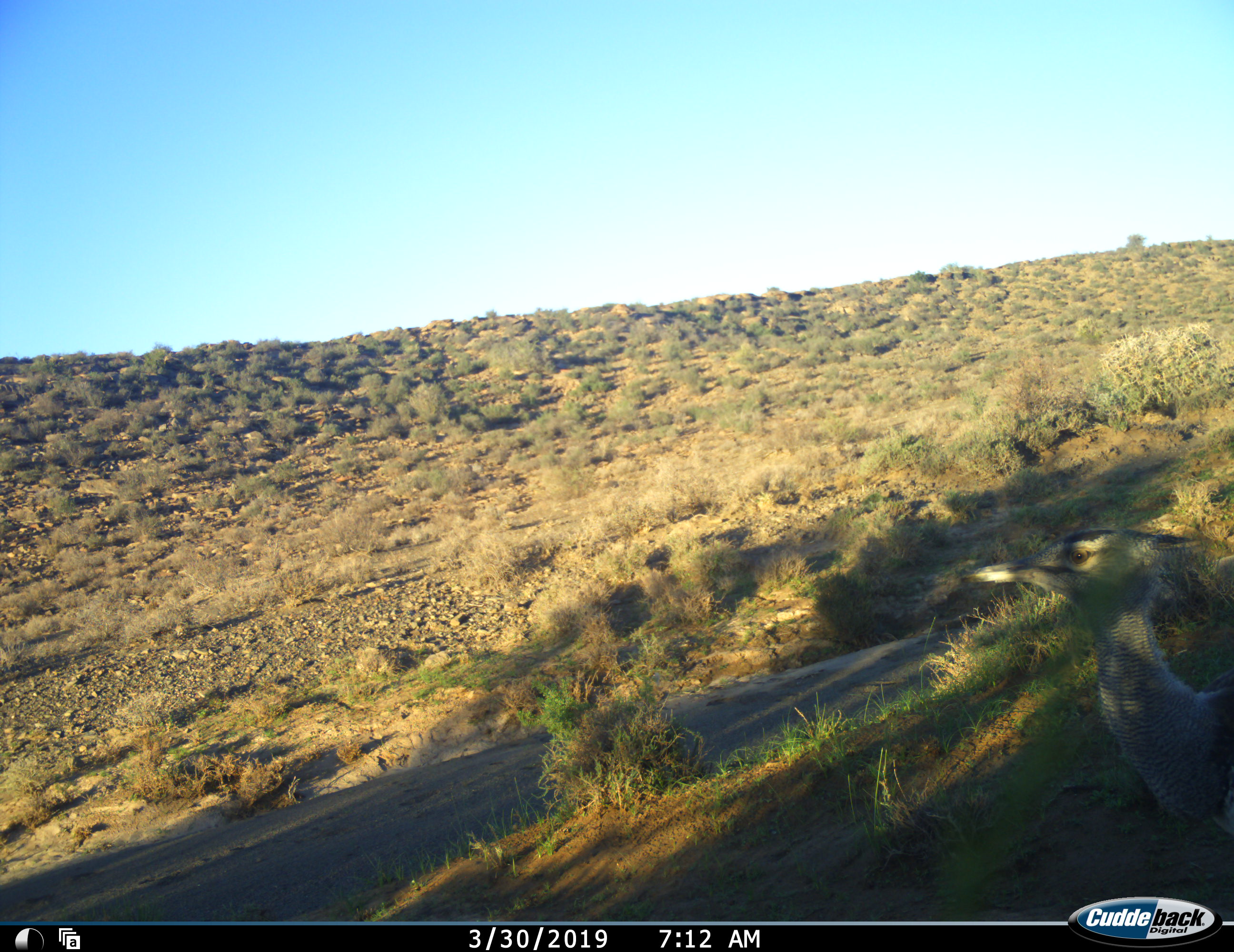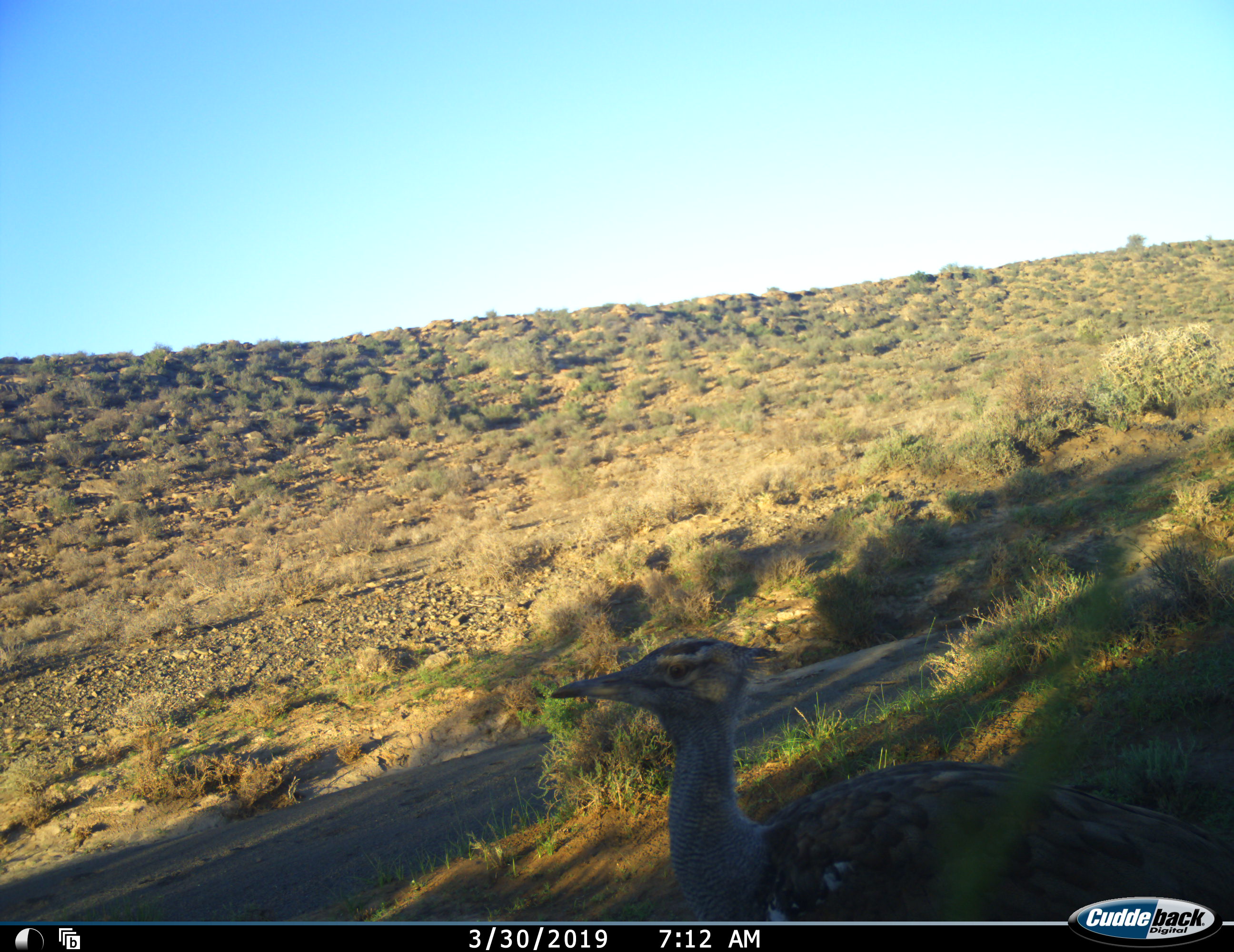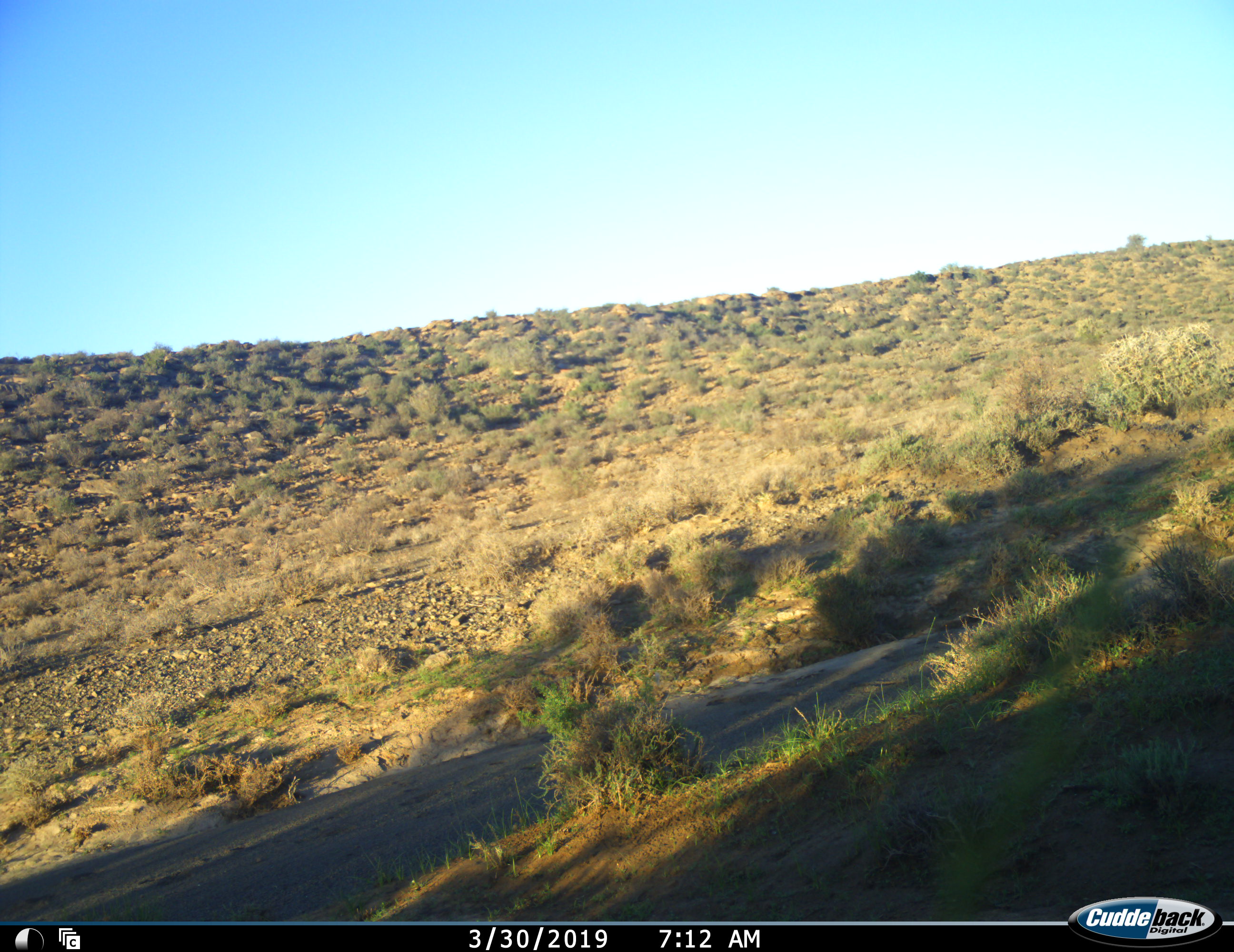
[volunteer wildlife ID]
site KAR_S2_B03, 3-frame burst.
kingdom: Animalia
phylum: Chordata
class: Aves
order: Otidiformes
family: Otididae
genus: Ardeotis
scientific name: Ardeotis kori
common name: kori bustard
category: bustardkori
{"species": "bustardkori (kori bustard) (Ardeotis kori)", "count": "1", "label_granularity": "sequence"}